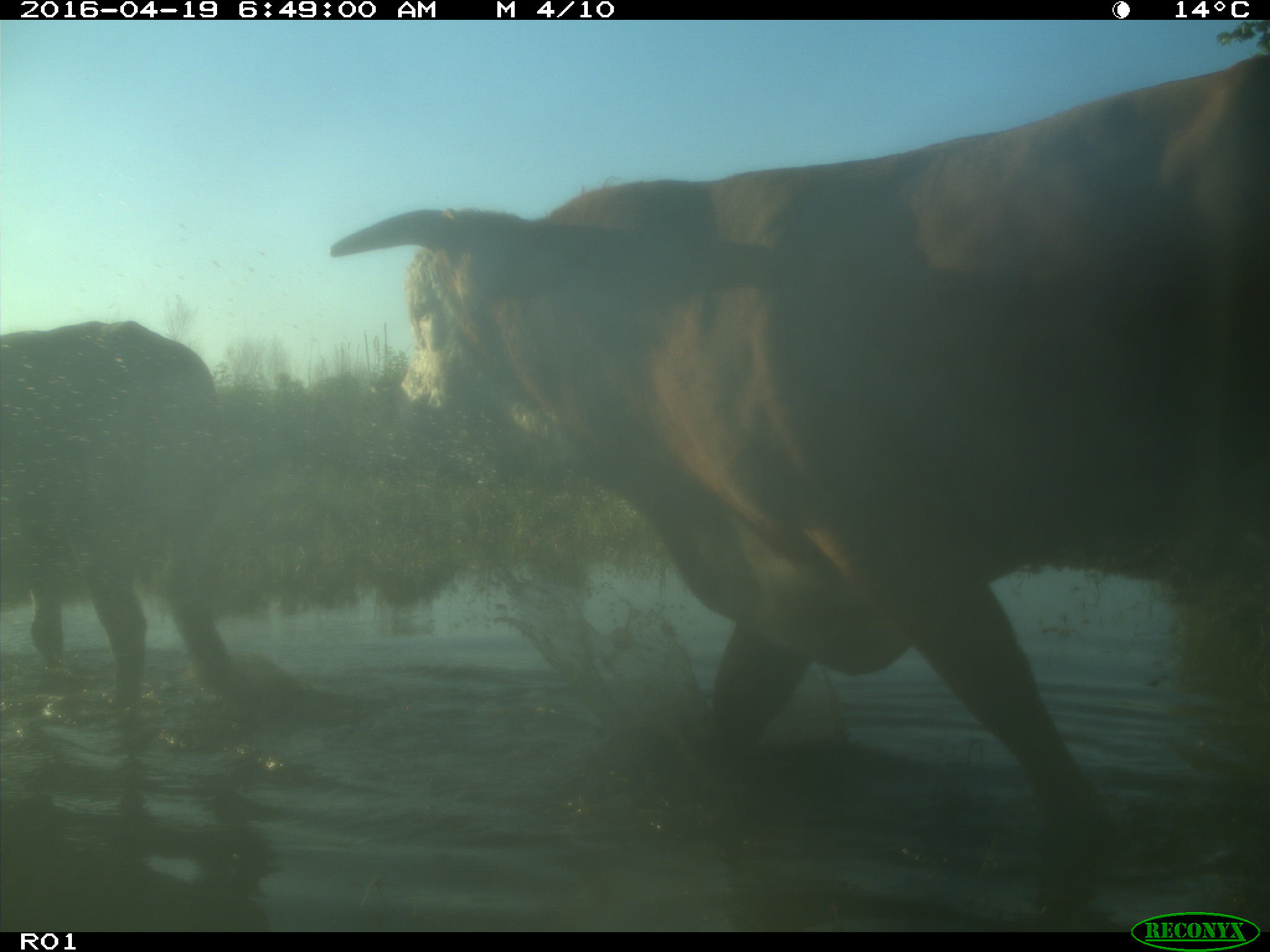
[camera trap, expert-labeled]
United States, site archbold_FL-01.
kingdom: Animalia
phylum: Chordata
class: Mammalia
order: Artiodactyla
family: Bovidae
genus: Bos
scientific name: Bos taurus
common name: domestic cow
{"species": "Bos taurus (domestic cow)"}